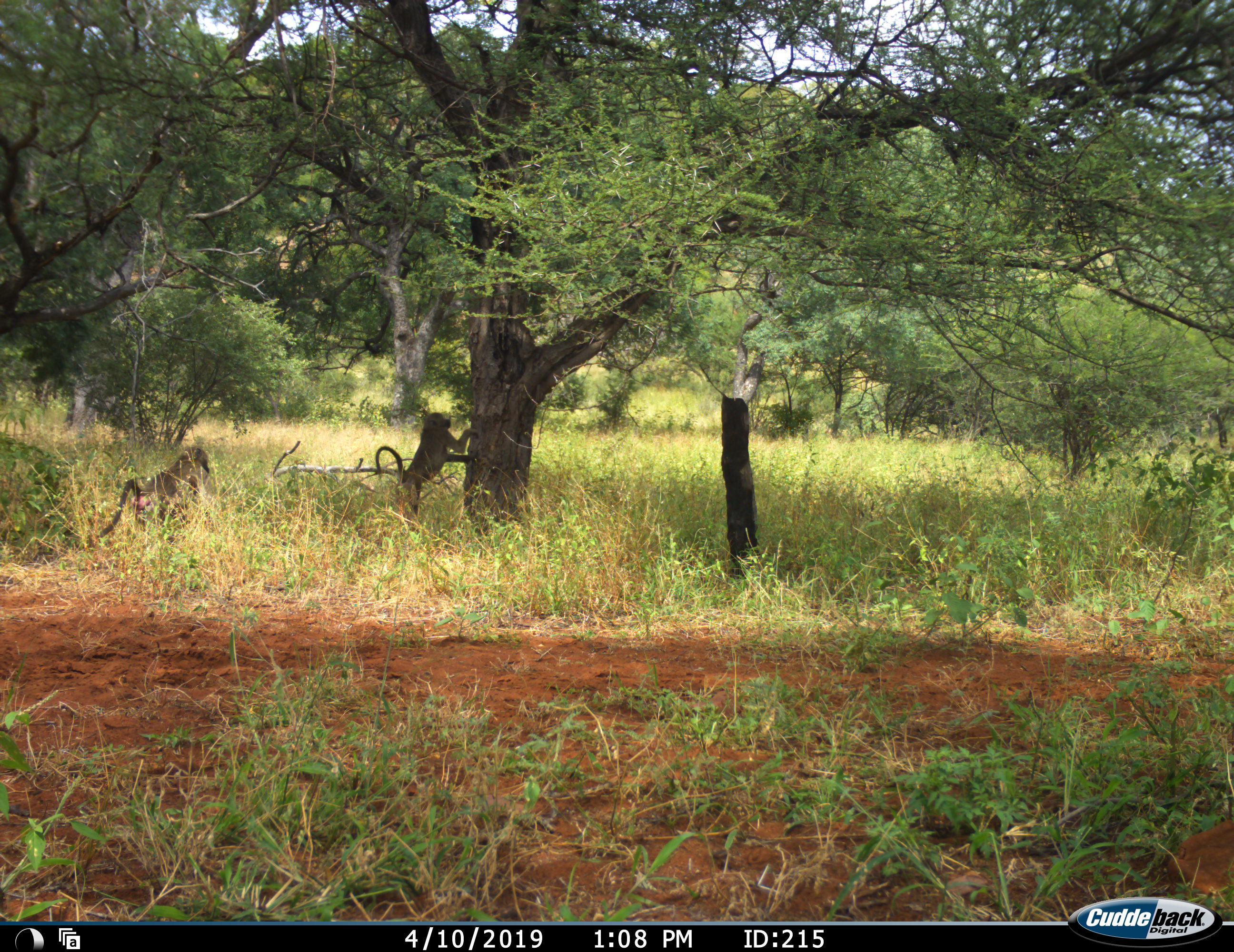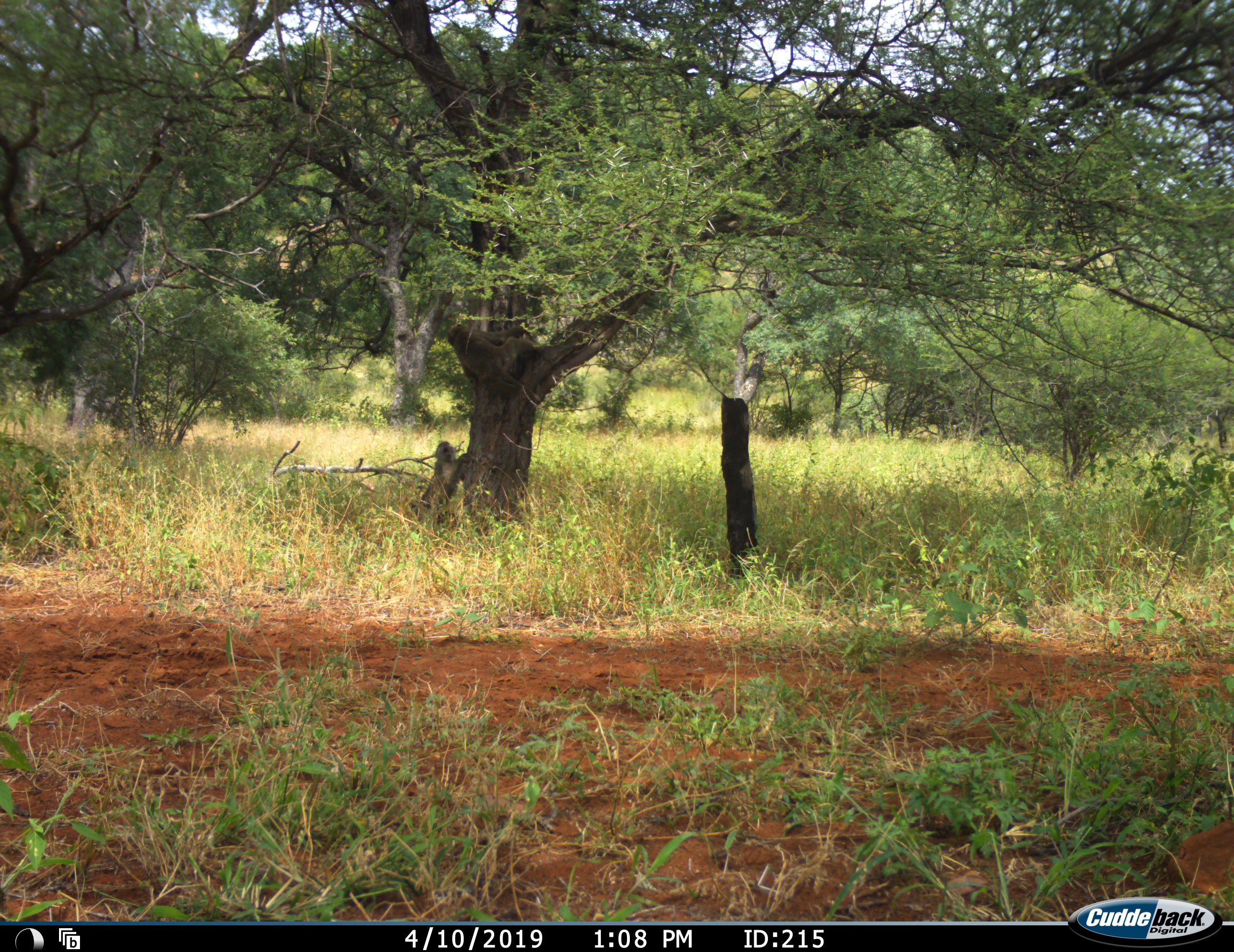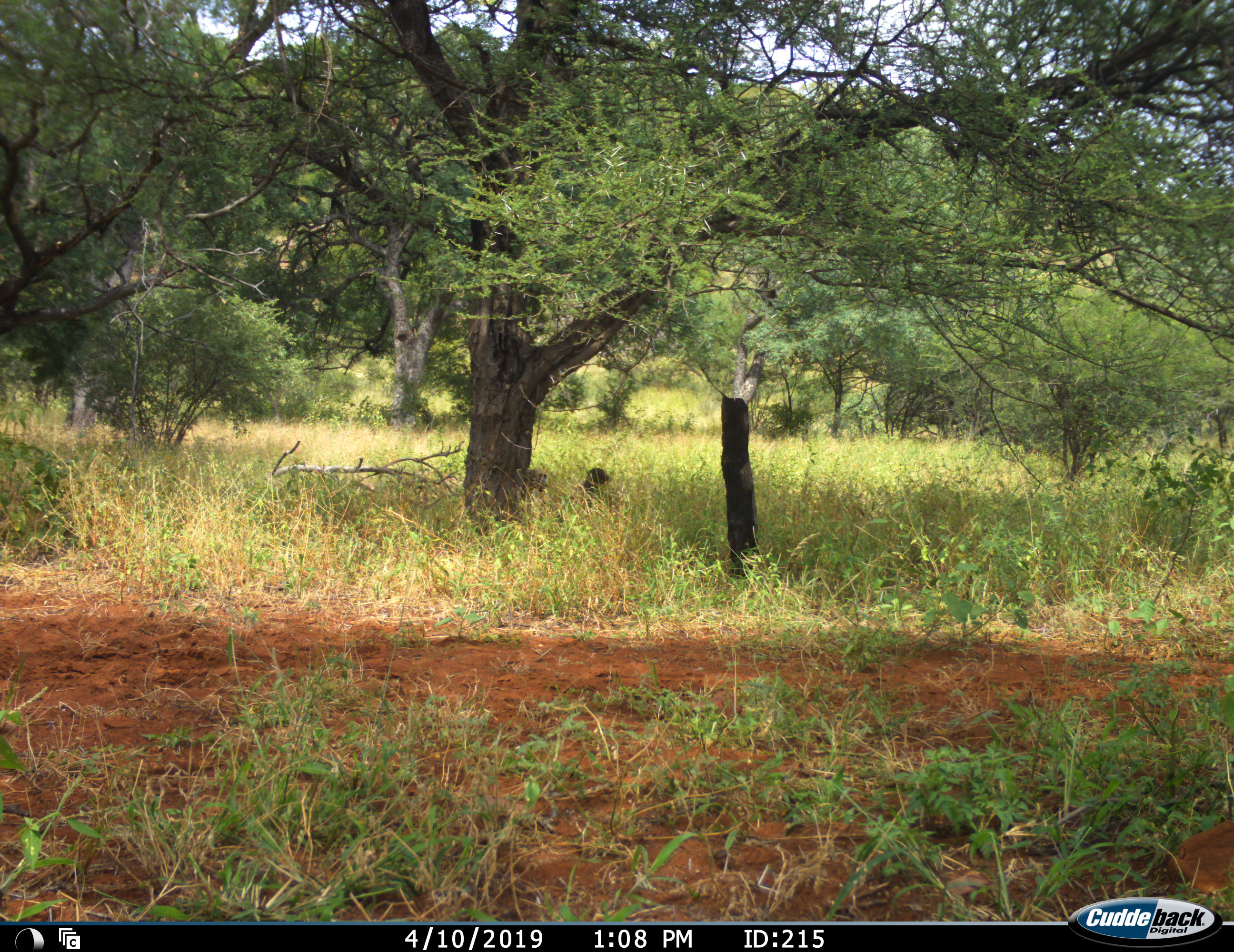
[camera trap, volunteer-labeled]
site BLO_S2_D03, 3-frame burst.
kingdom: Animalia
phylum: Chordata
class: Mammalia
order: Primates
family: Cercopithecidae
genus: Papio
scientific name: Papio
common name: baboon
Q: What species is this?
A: Baboon (Papio).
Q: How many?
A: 2.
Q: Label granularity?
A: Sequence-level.